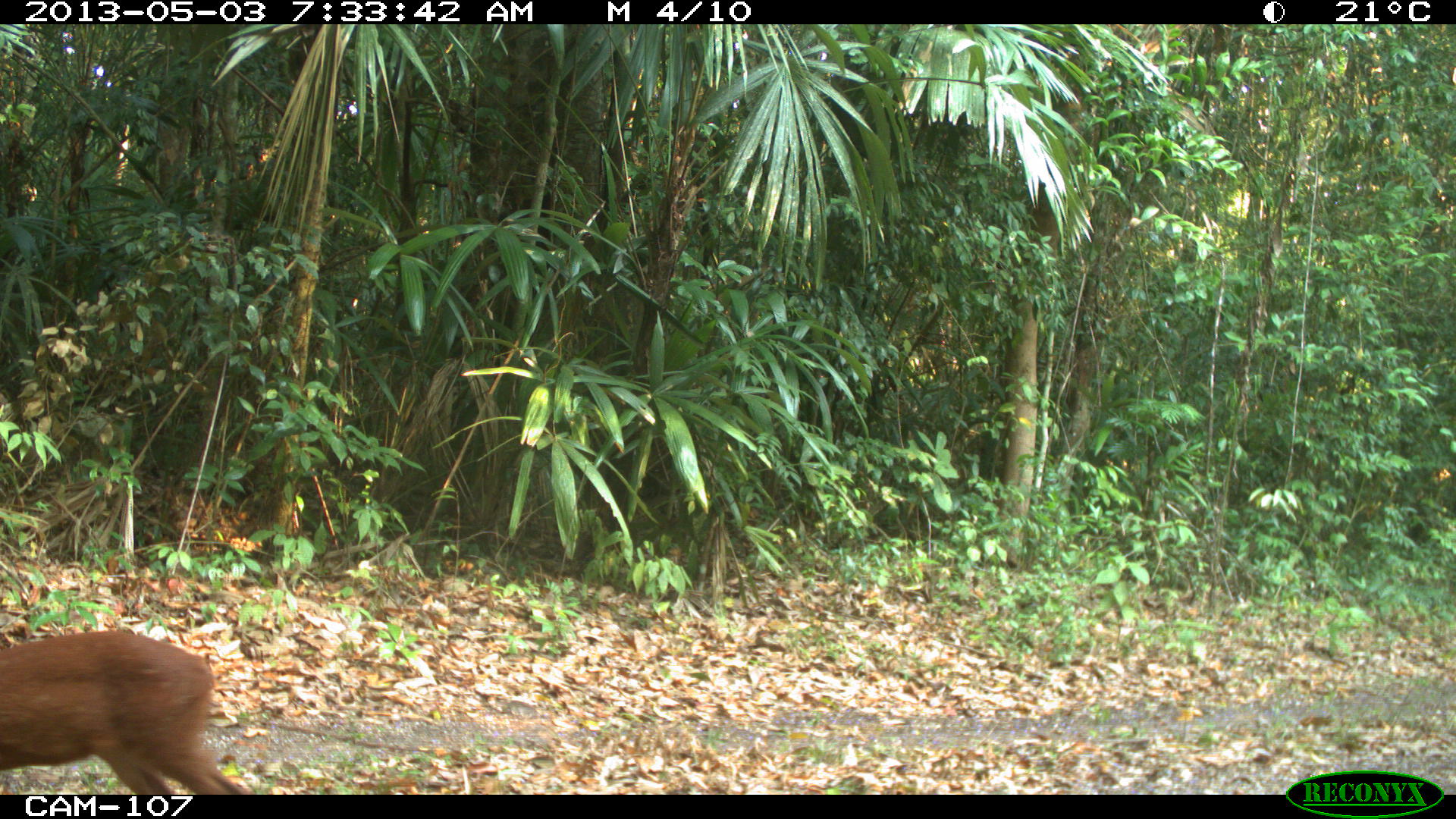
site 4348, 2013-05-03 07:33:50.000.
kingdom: Animalia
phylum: Chordata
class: Mammalia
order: Artiodactyla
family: Cervidae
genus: Mazama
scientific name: Mazama temama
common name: central american red brocket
Mazama temama (central american red brocket), count 1, sex female.